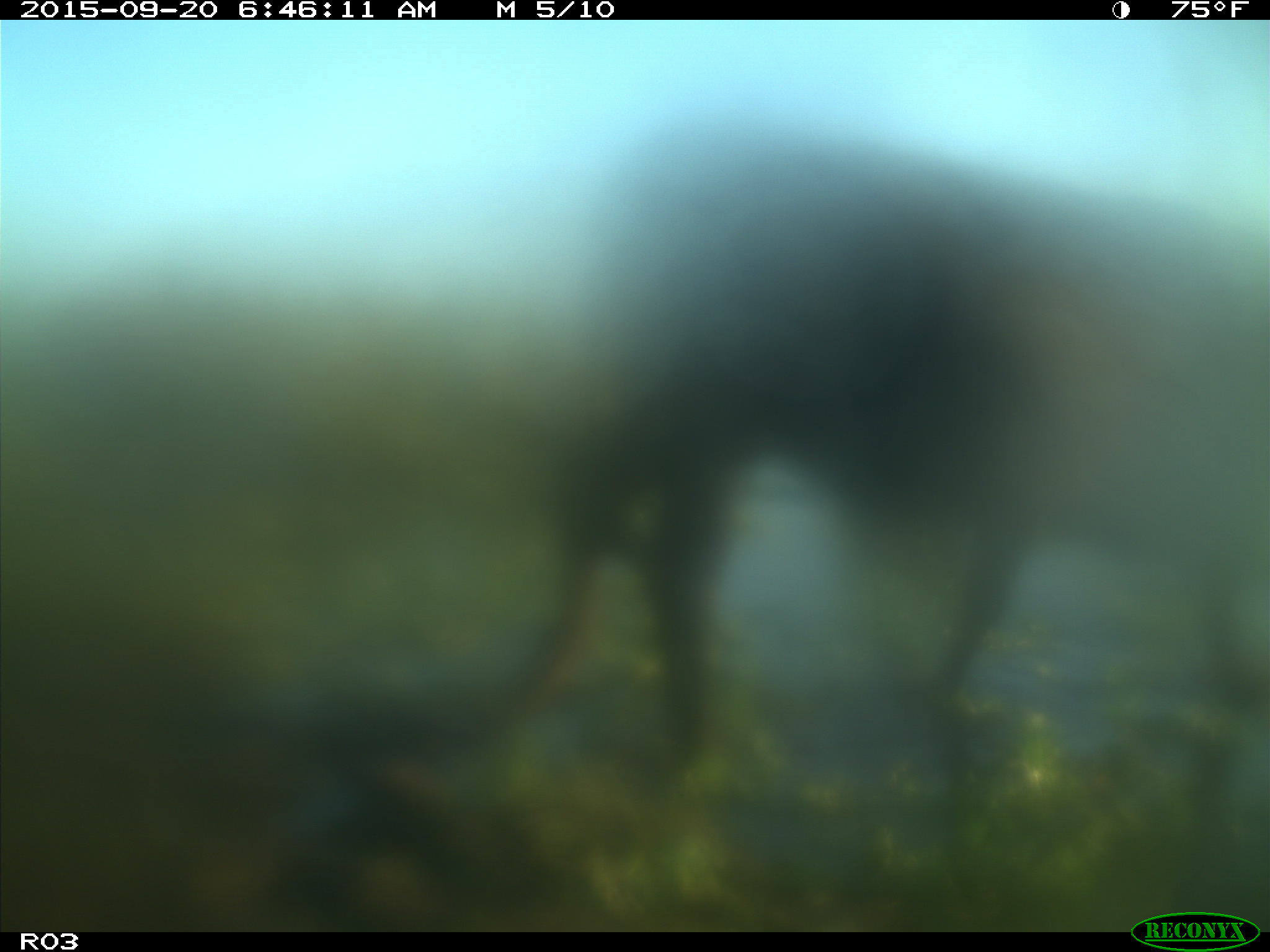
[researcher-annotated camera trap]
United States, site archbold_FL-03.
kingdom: Animalia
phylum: Chordata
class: Mammalia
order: Artiodactyla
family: Bovidae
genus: Bos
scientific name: Bos taurus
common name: domestic cow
Bos taurus (domestic cow).